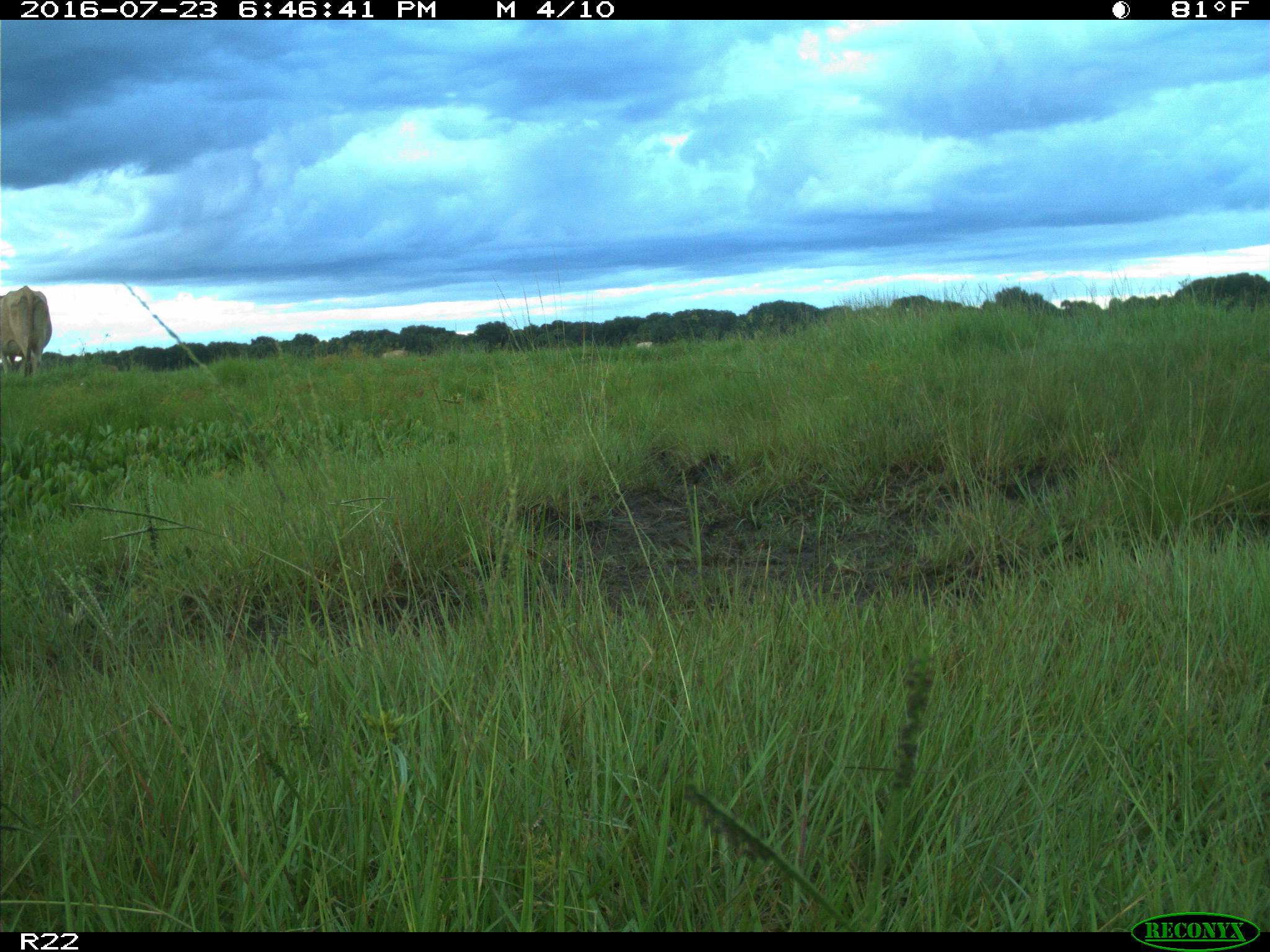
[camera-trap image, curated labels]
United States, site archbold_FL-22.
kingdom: Animalia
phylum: Chordata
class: Mammalia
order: Artiodactyla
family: Bovidae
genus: Bos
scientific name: Bos taurus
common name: domestic cow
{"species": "Bos taurus (domestic cow)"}